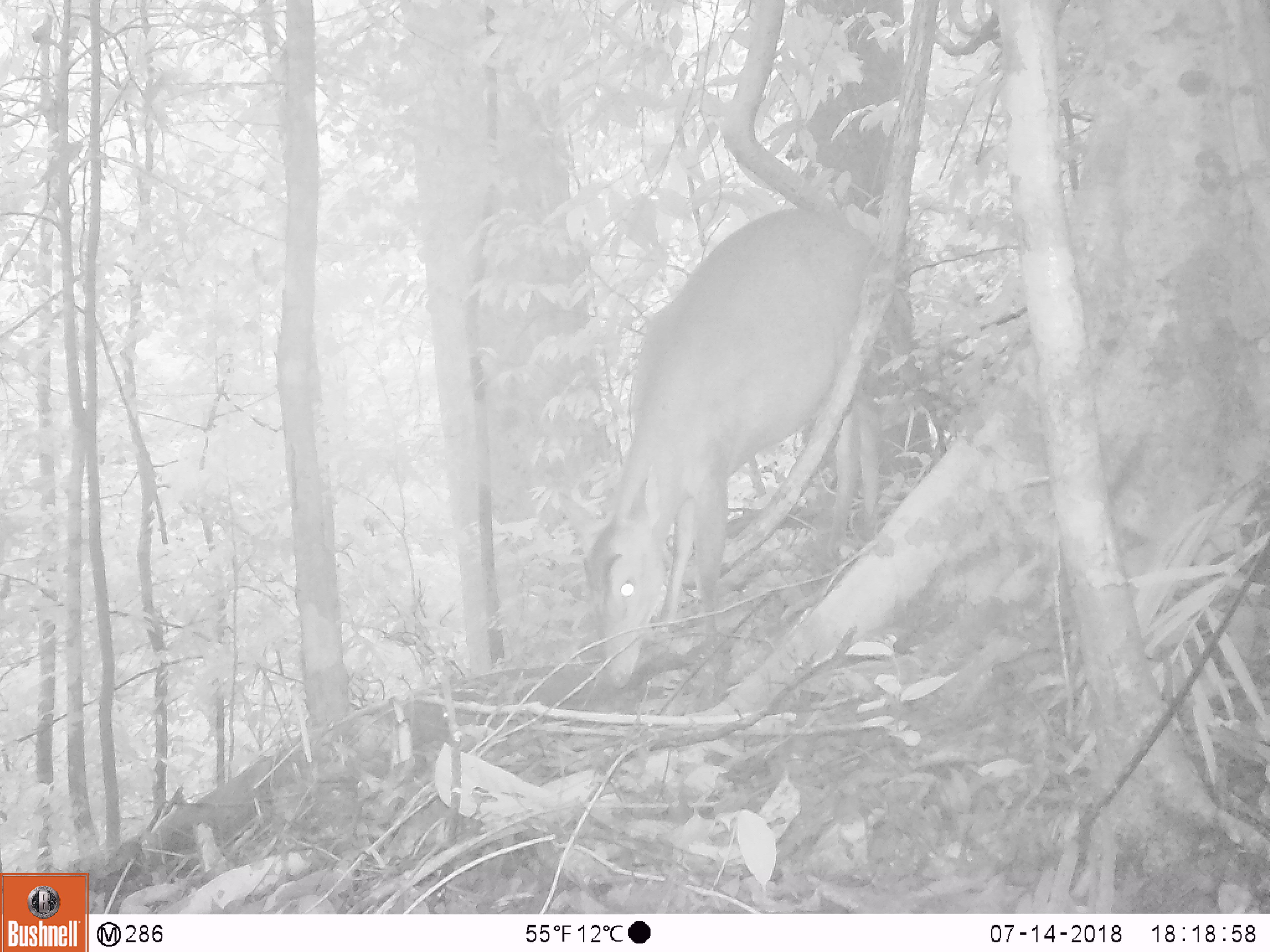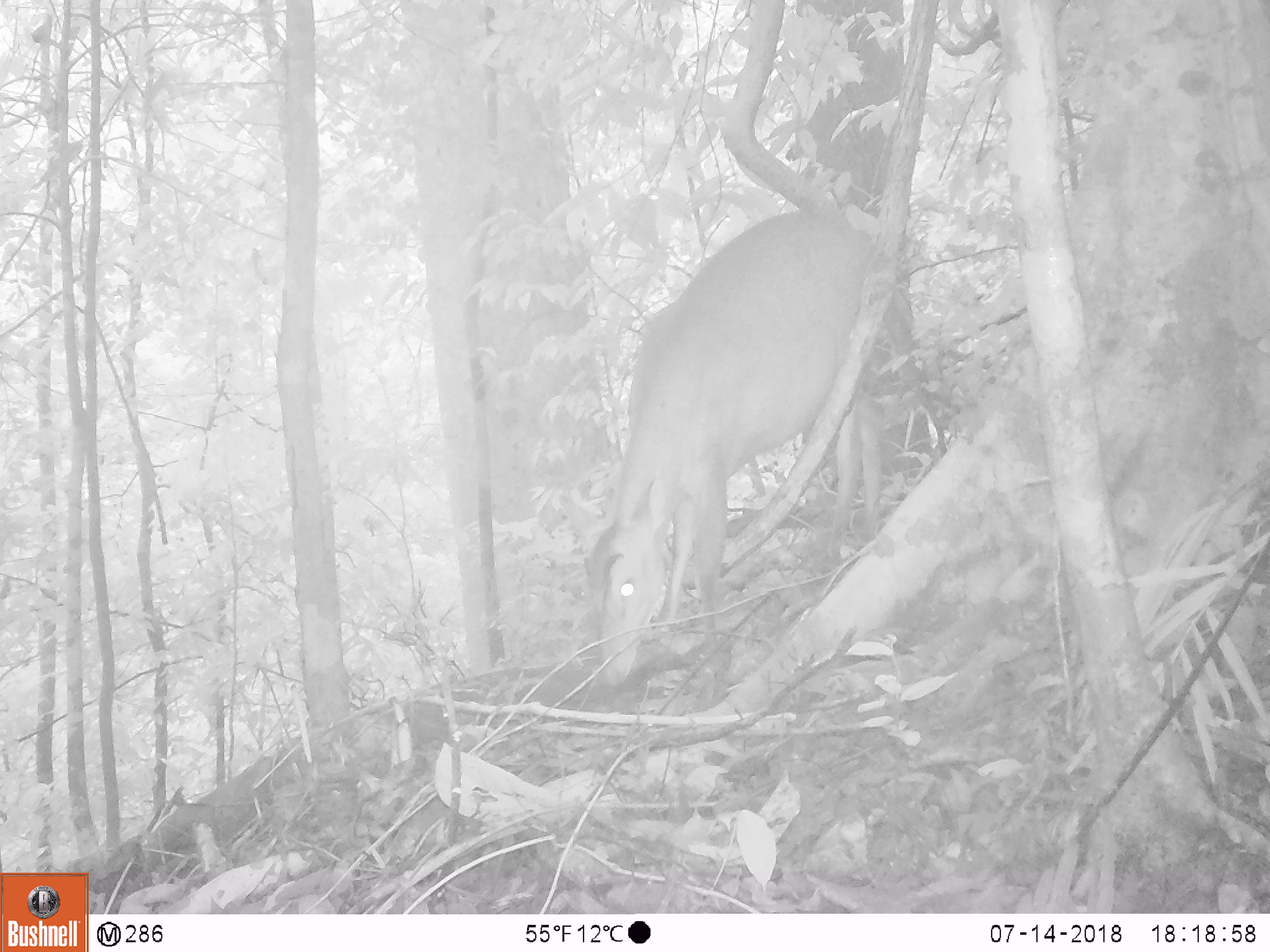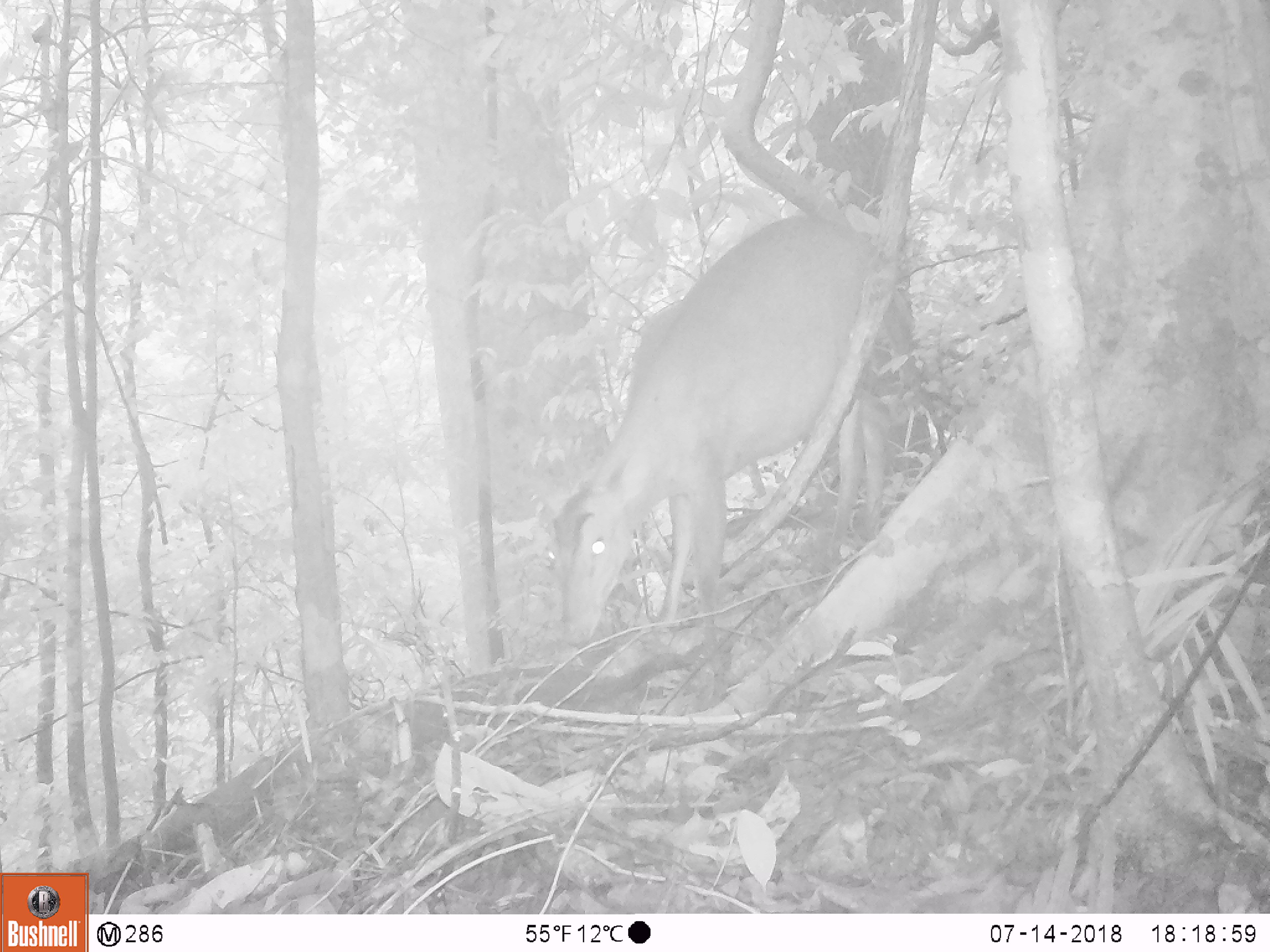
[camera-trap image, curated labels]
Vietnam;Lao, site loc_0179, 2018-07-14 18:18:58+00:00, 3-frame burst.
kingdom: Animalia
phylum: Chordata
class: Mammalia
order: Artiodactyla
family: Cervidae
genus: Muntiacus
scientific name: Muntiacus vuquangensis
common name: large-antlered muntjac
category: large antlered muntjac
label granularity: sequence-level